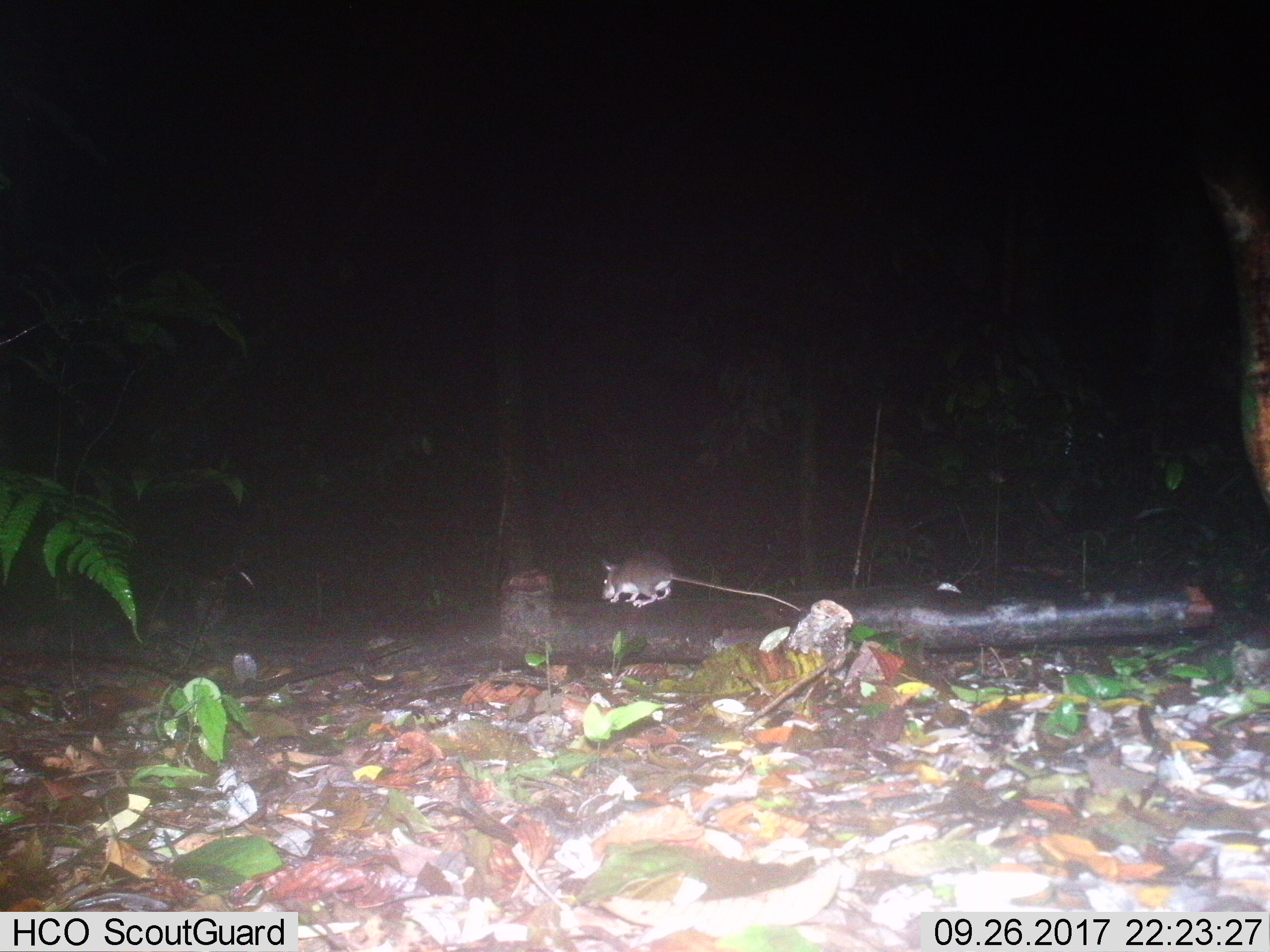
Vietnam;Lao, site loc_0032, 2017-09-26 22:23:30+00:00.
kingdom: Animalia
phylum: Chordata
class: Mammalia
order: Rodentia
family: Muridae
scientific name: Muridae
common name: old-world mice and rats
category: unidentified murid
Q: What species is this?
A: Unidentified murid (old-world mice and rats) (Muridae).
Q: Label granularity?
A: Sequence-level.